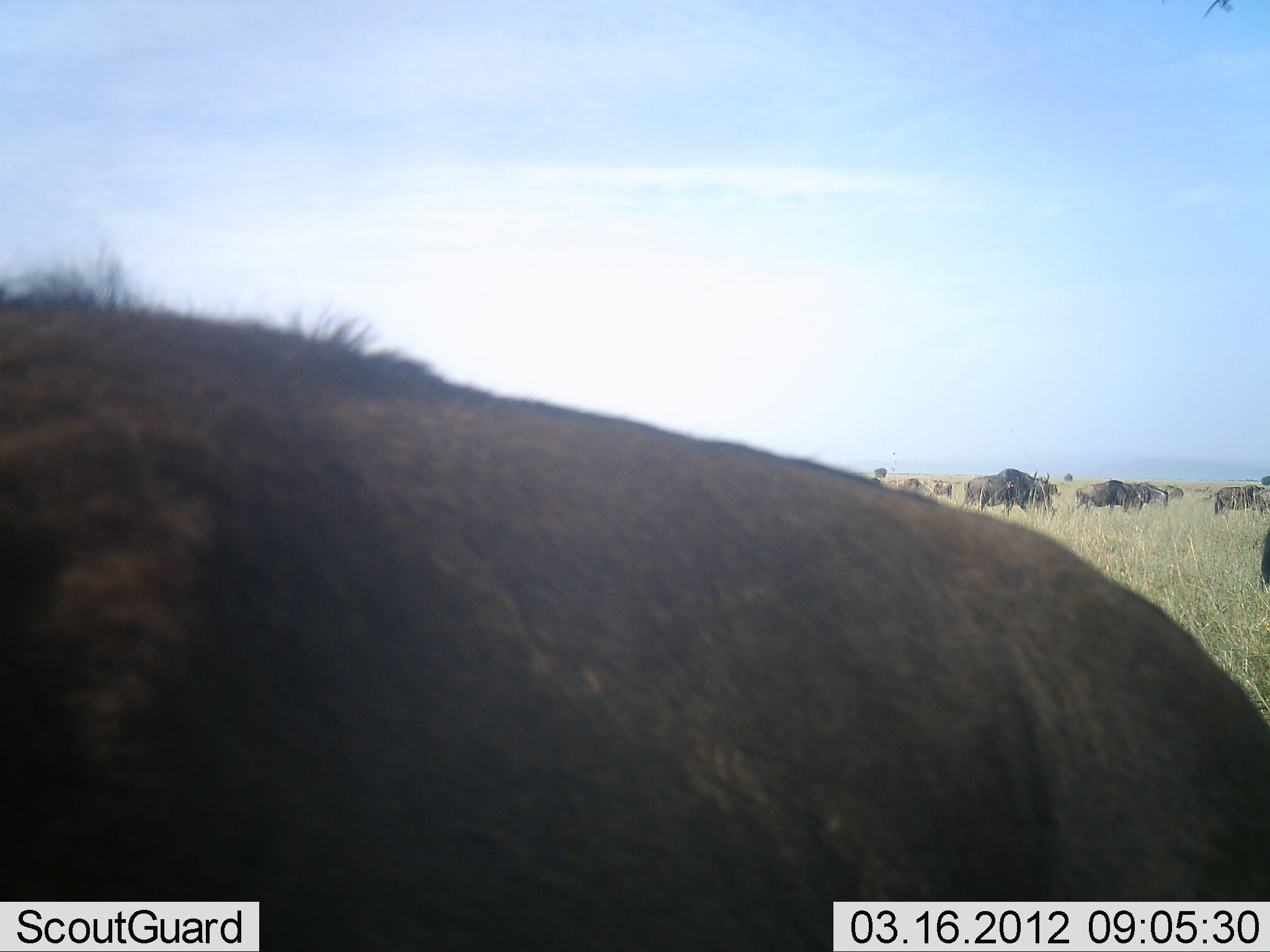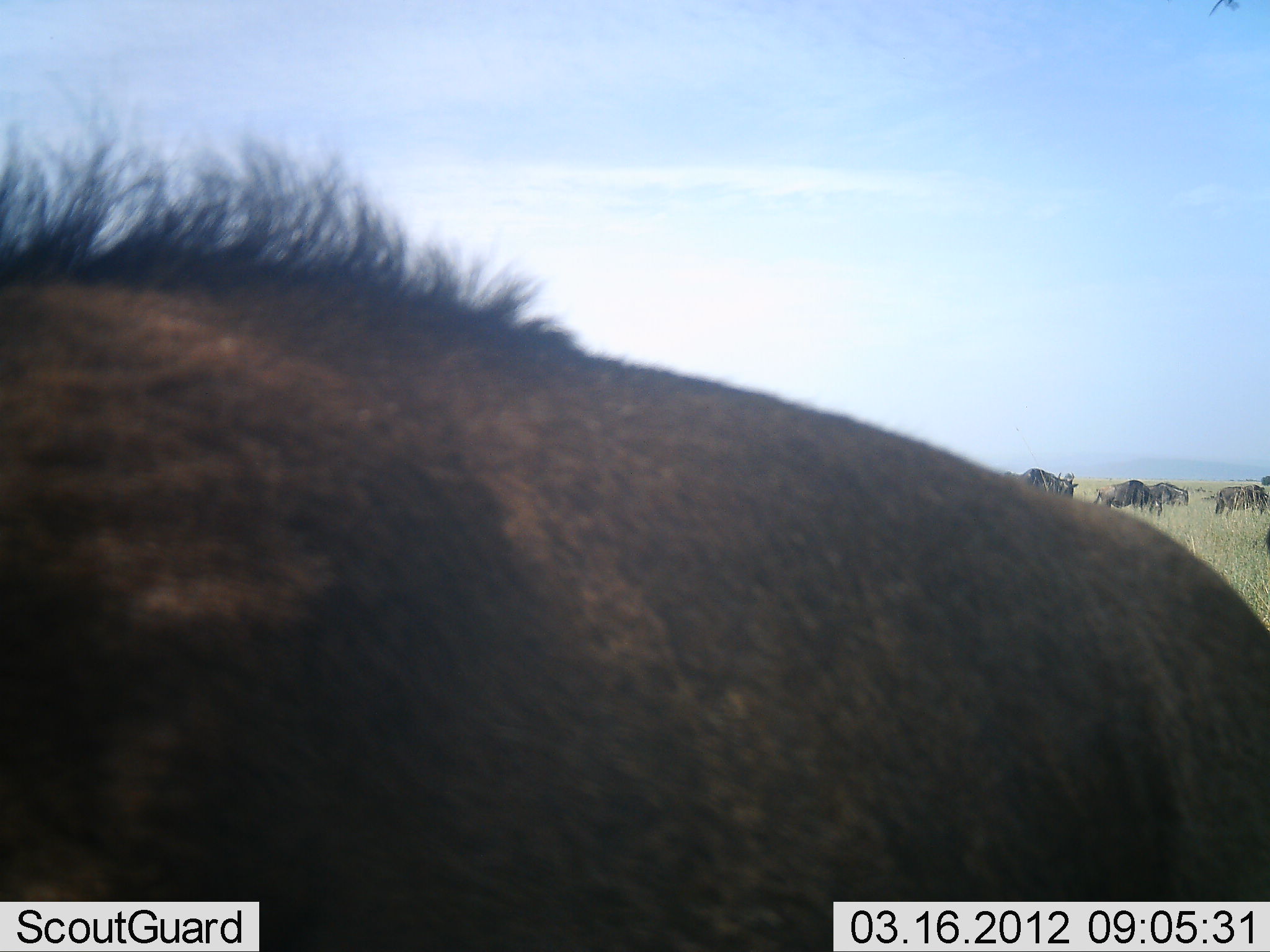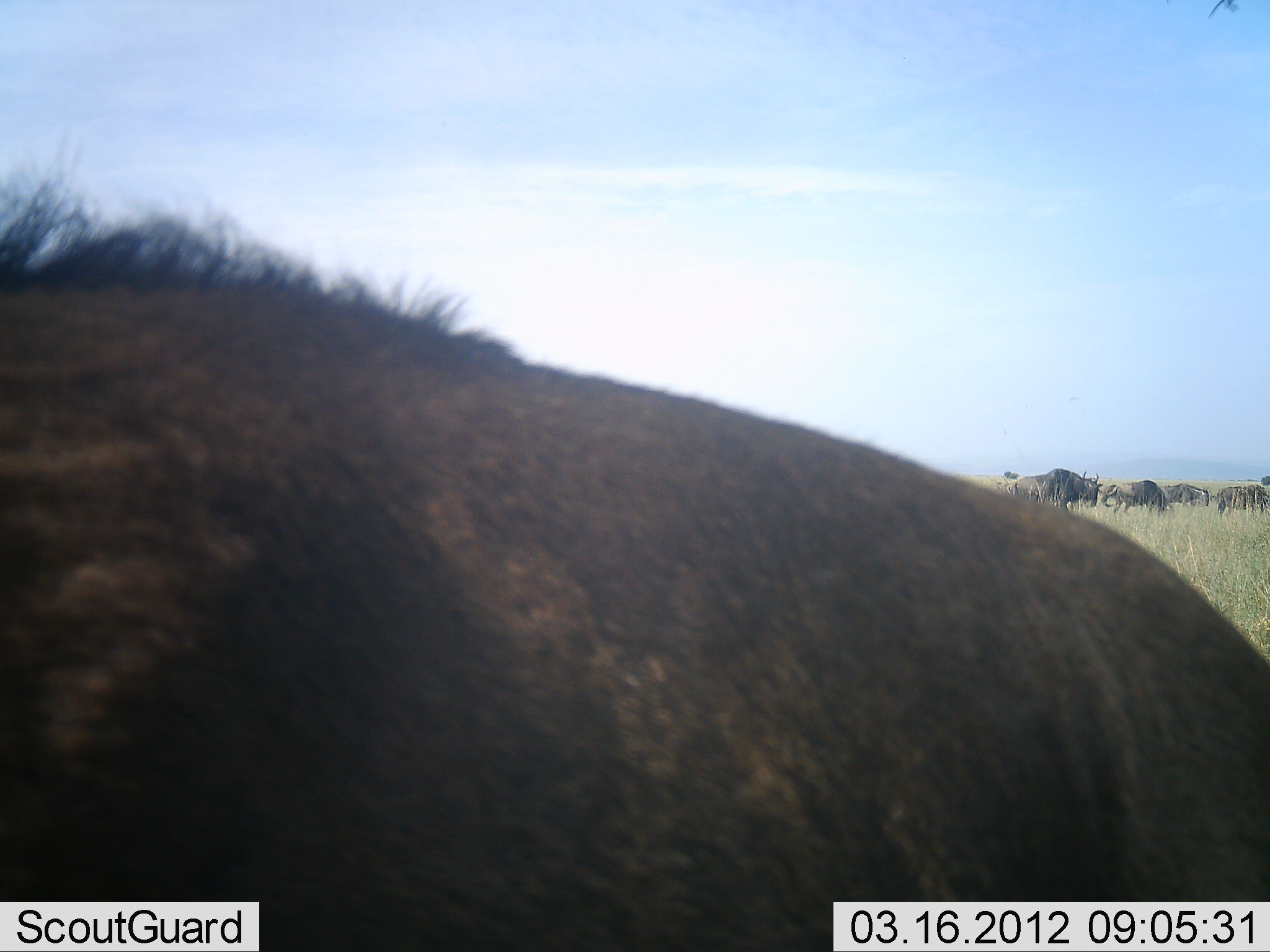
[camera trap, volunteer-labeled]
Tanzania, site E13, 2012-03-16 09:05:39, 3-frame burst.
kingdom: Animalia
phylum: Chordata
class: Mammalia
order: Artiodactyla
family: Bovidae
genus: Connochaetes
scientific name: Connochaetes taurinus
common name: blue wildebeest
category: wildebeest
Wildebeest (blue wildebeest) (Connochaetes taurinus), count 10. Behavior (volunteer vote fractions): standing 62%, resting 0%, moving 52%, interacting 0%. Young present (vote fraction): 0%. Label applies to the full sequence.